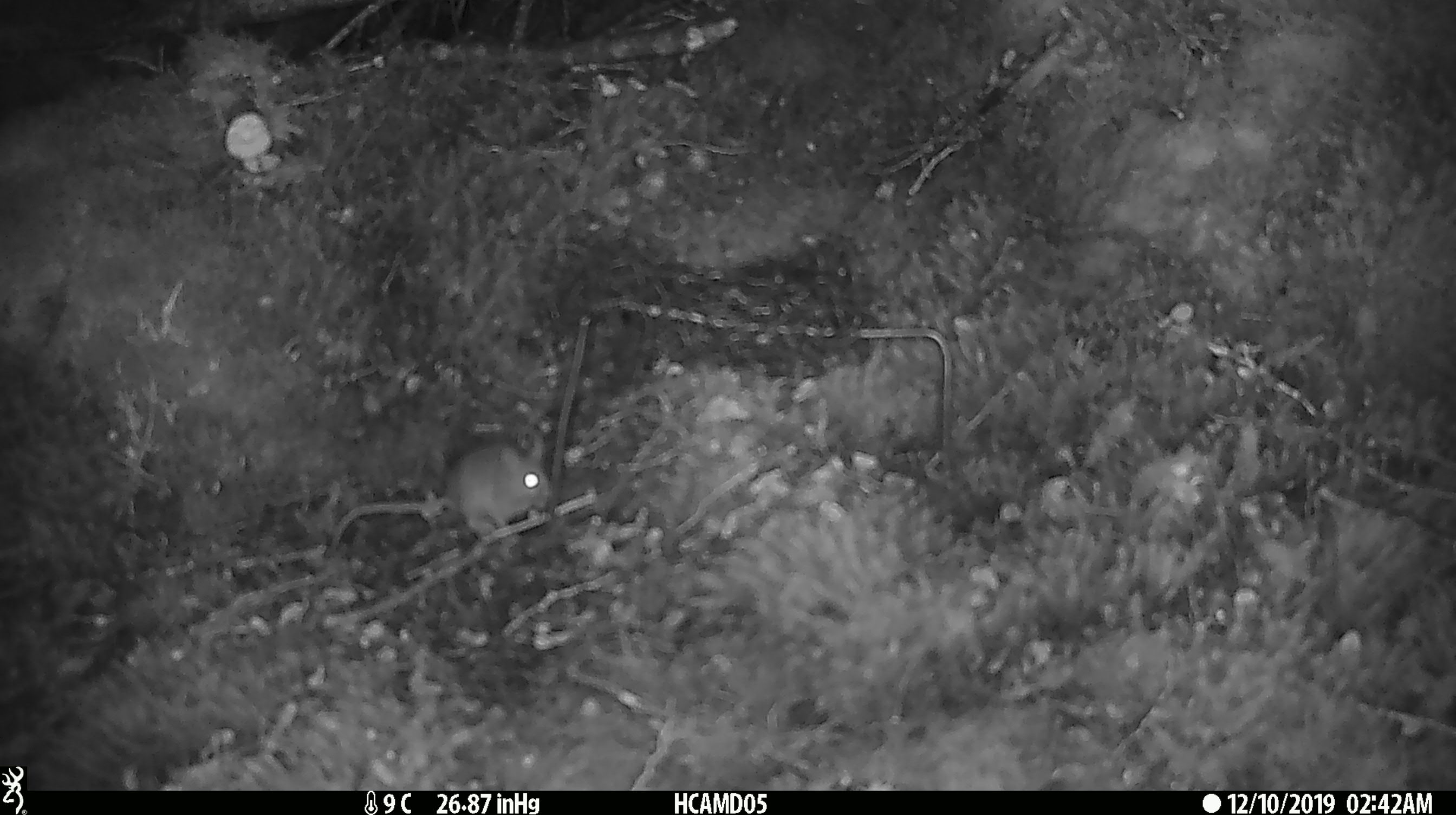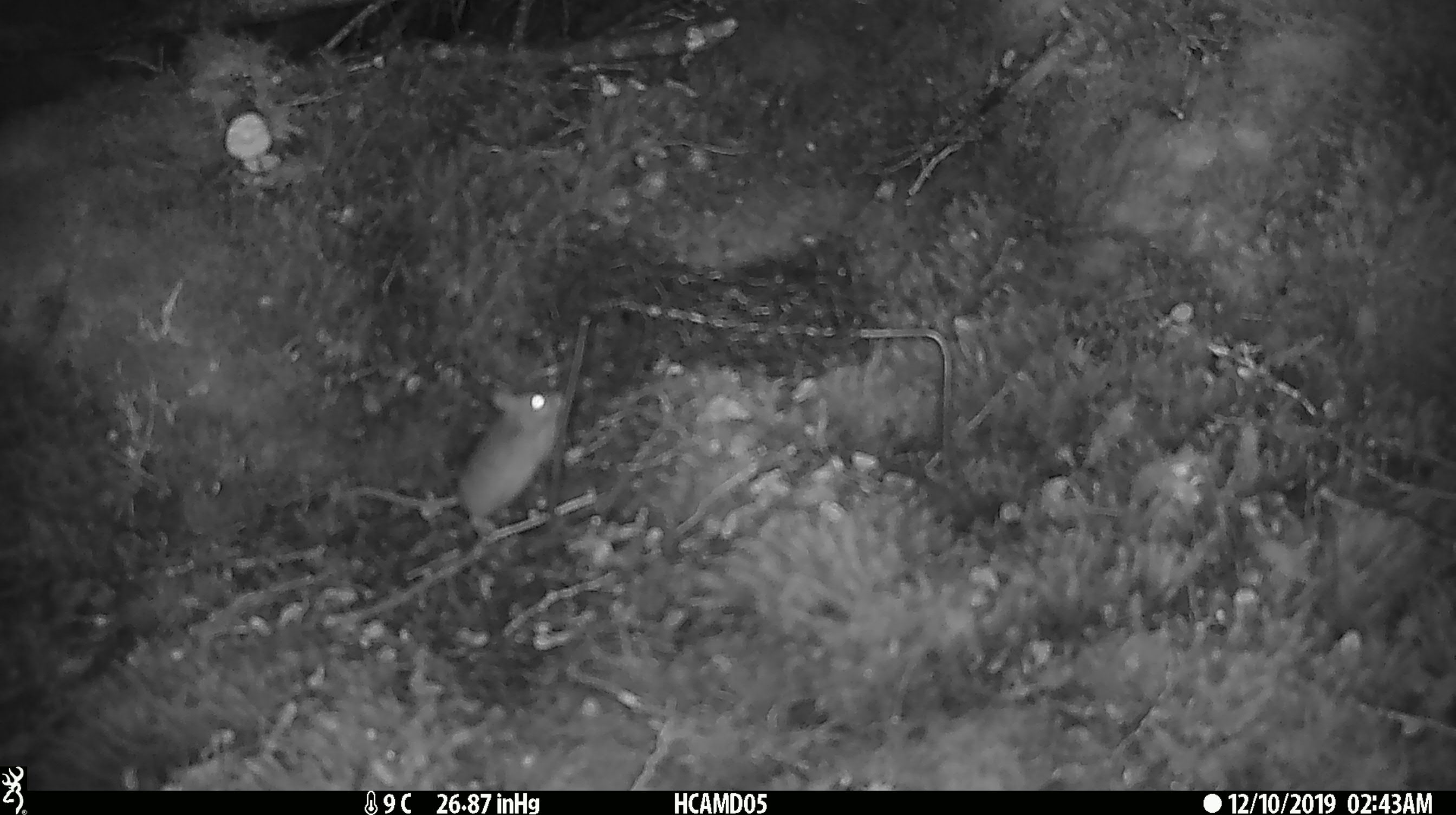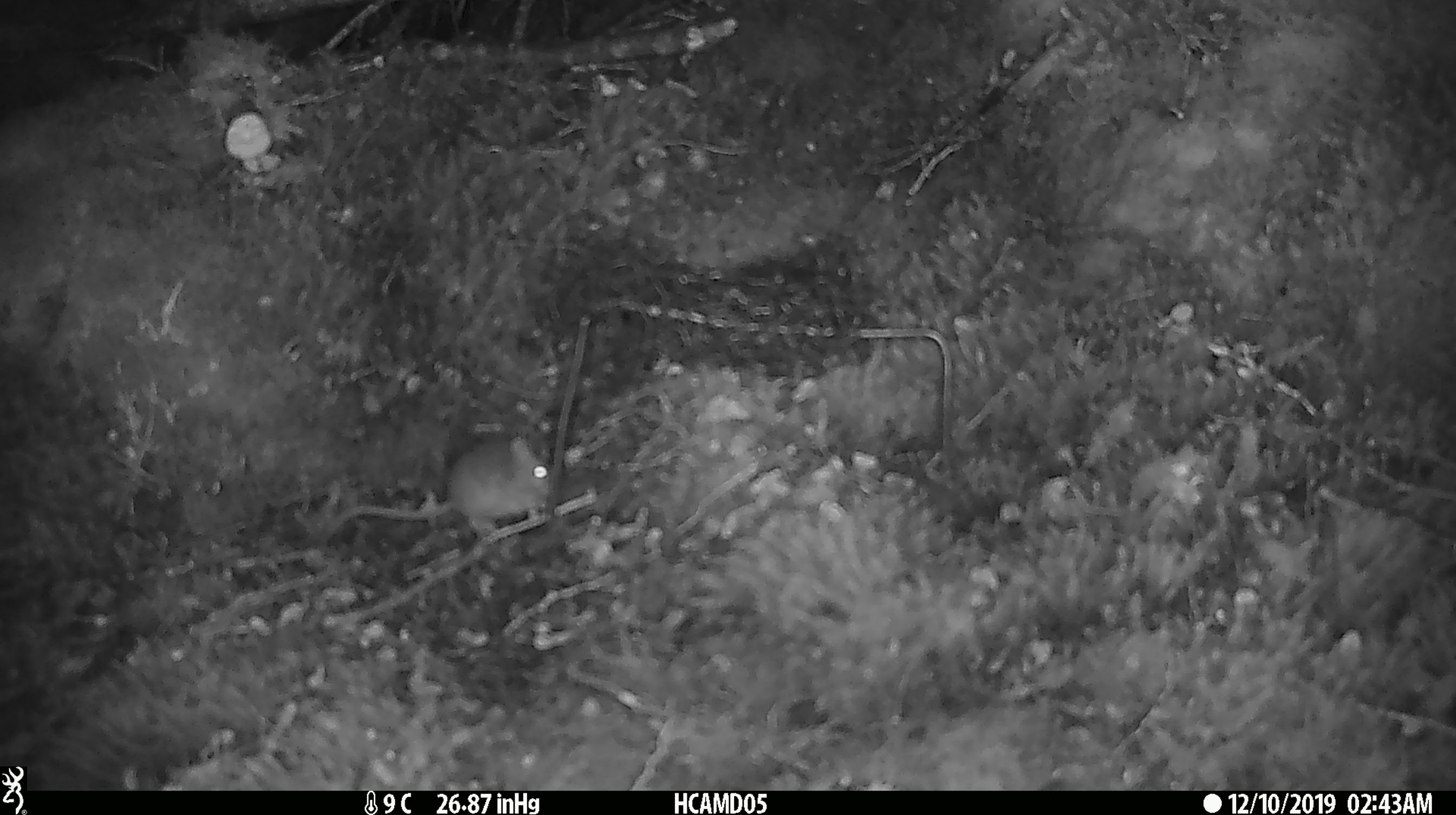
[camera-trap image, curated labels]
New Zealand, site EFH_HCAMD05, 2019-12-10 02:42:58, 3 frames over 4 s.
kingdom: Animalia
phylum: Chordata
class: Mammalia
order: Rodentia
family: Muridae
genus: Mus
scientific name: Mus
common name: mouse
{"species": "mouse (Mus)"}